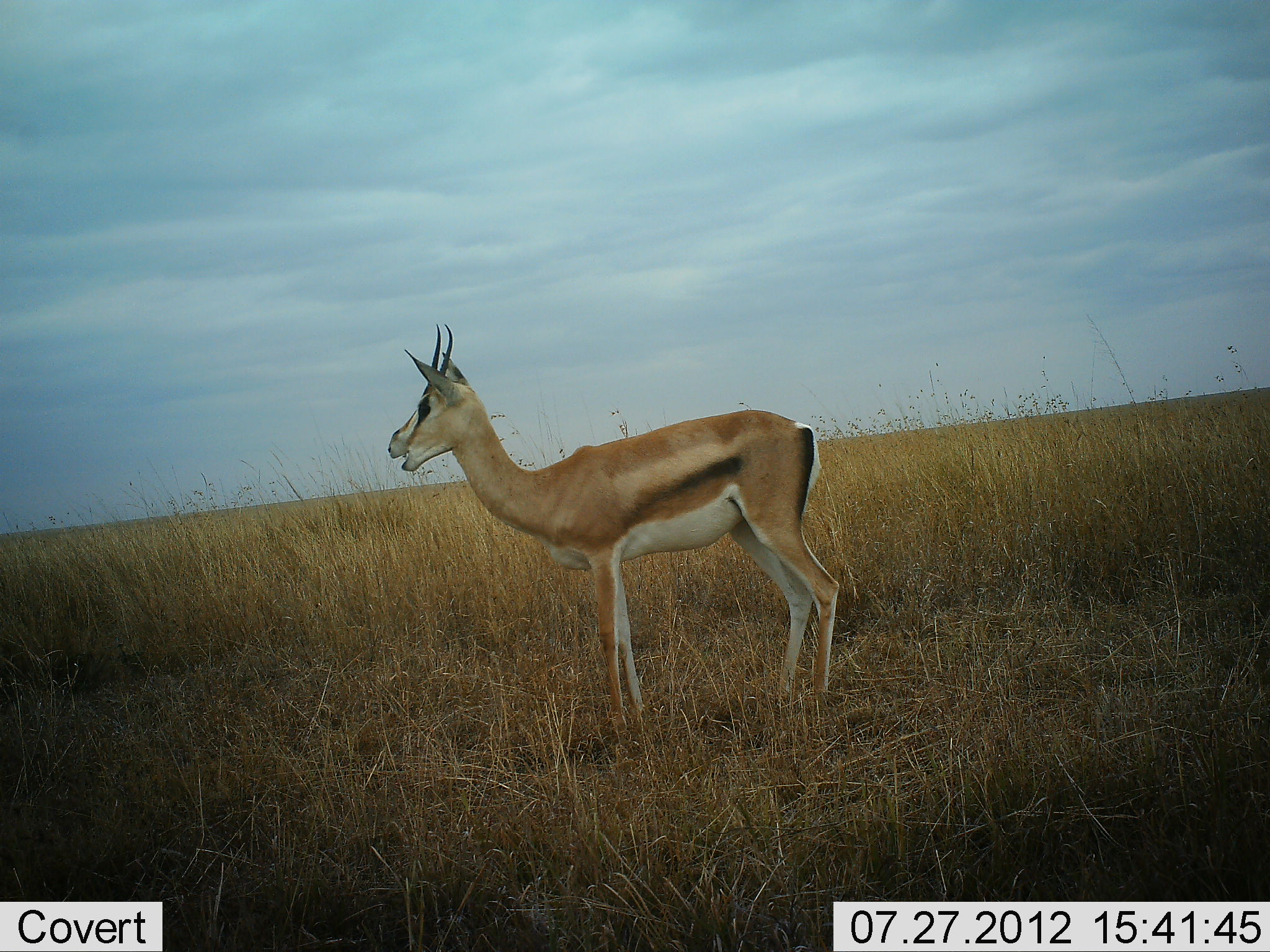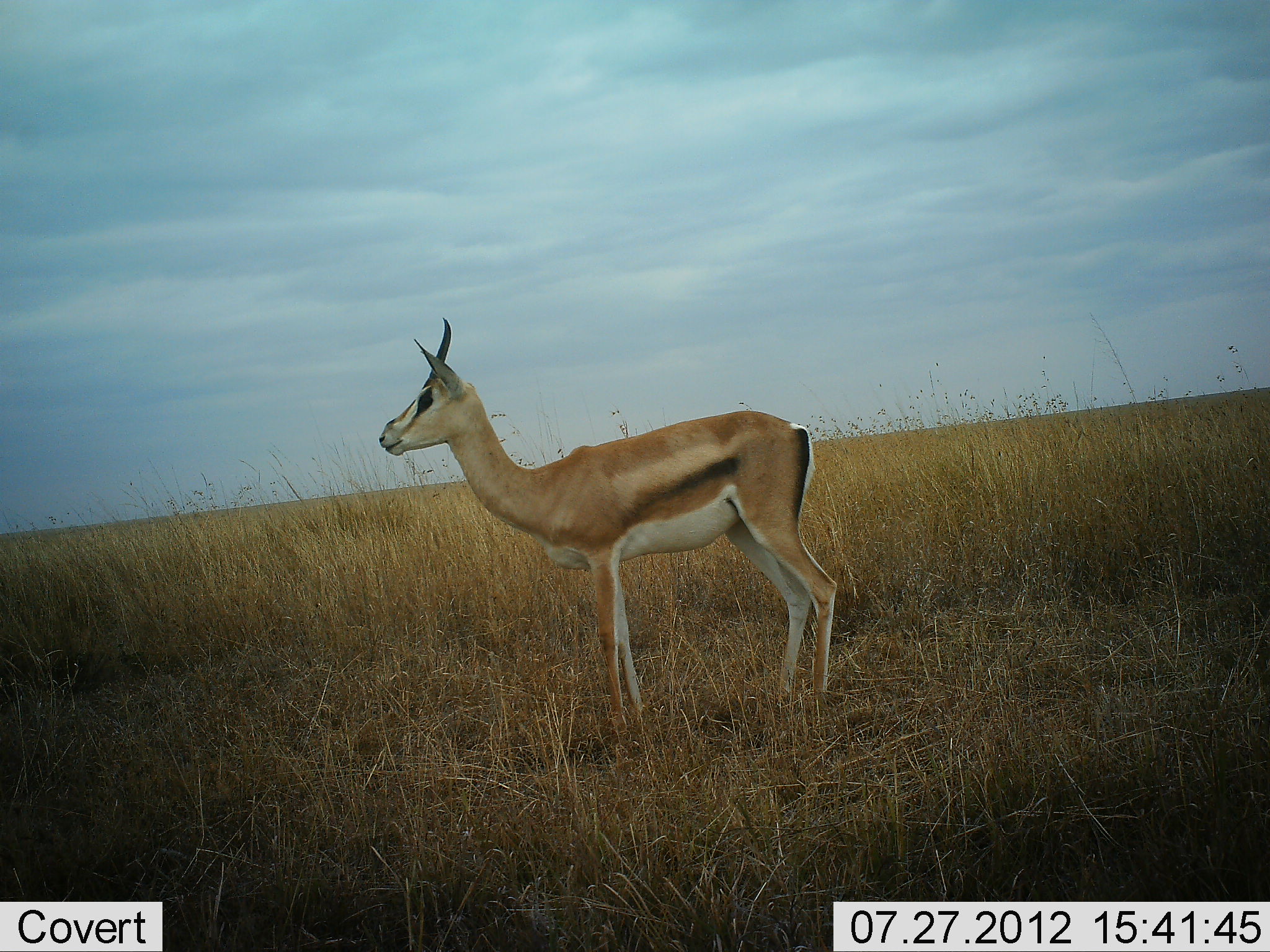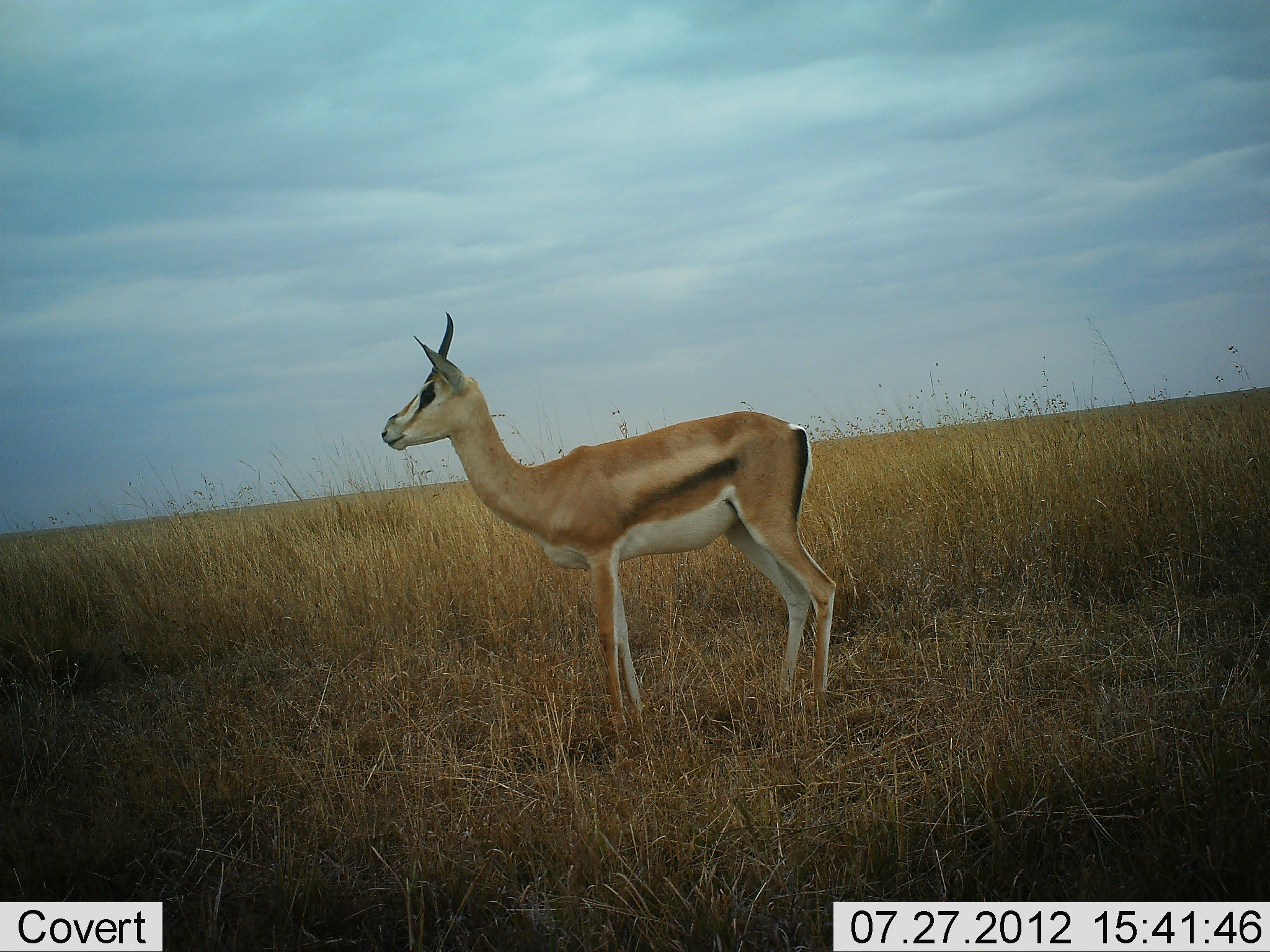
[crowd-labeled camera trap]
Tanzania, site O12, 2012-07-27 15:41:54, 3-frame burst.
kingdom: Animalia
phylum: Chordata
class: Mammalia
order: Artiodactyla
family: Bovidae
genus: Nanger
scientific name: Nanger granti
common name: grant's gazelle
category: gazellegrants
Gazellegrants (grant's gazelle) (Nanger granti), count 1. Behavior (volunteer vote fractions): standing 100%, resting 0%, moving 0%, interacting 0%. Young present (vote fraction): 0%. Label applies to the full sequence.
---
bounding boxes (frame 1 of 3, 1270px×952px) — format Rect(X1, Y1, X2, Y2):
animal: Rect(385, 320, 842, 727)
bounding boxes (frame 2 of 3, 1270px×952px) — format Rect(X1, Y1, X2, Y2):
animal: Rect(378, 315, 839, 732)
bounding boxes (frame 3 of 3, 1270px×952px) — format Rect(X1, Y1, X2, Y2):
animal: Rect(380, 313, 840, 730)